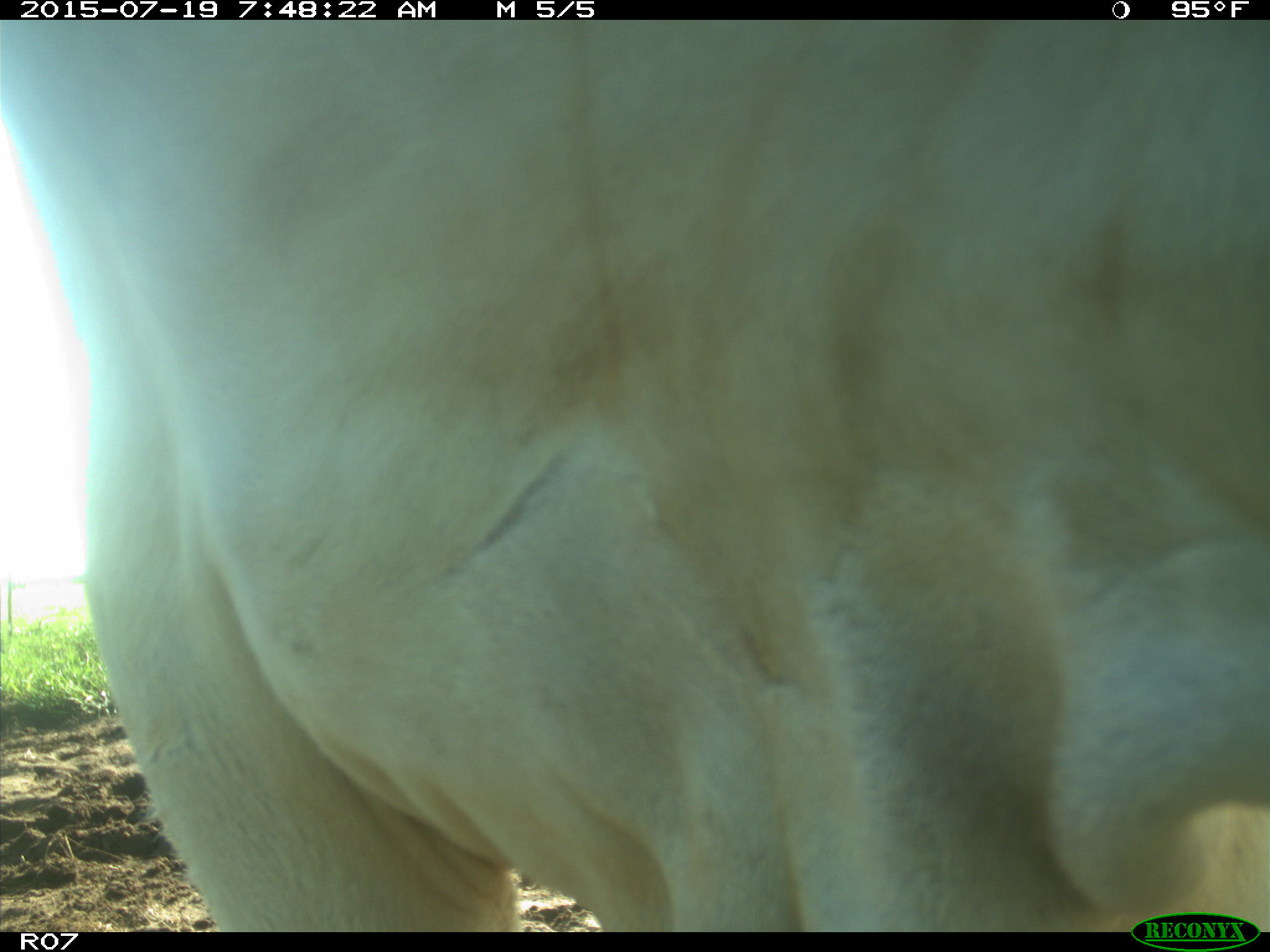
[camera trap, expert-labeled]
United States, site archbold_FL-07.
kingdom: Animalia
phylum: Chordata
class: Mammalia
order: Artiodactyla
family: Bovidae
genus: Bos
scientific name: Bos taurus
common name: domestic cow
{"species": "Bos taurus (domestic cow)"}